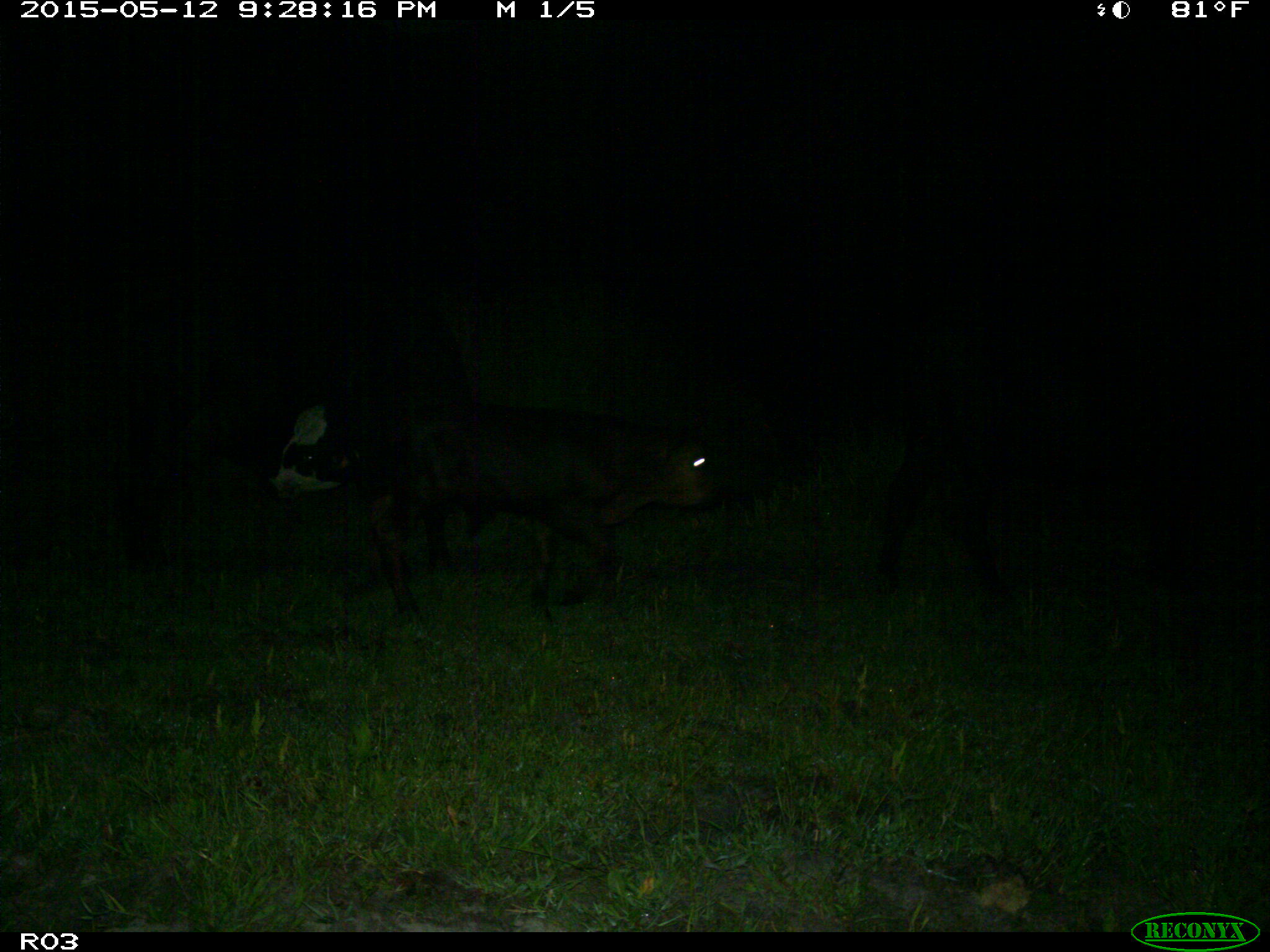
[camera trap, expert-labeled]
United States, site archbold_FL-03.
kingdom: Animalia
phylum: Chordata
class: Mammalia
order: Artiodactyla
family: Bovidae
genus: Bos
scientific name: Bos taurus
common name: domestic cow